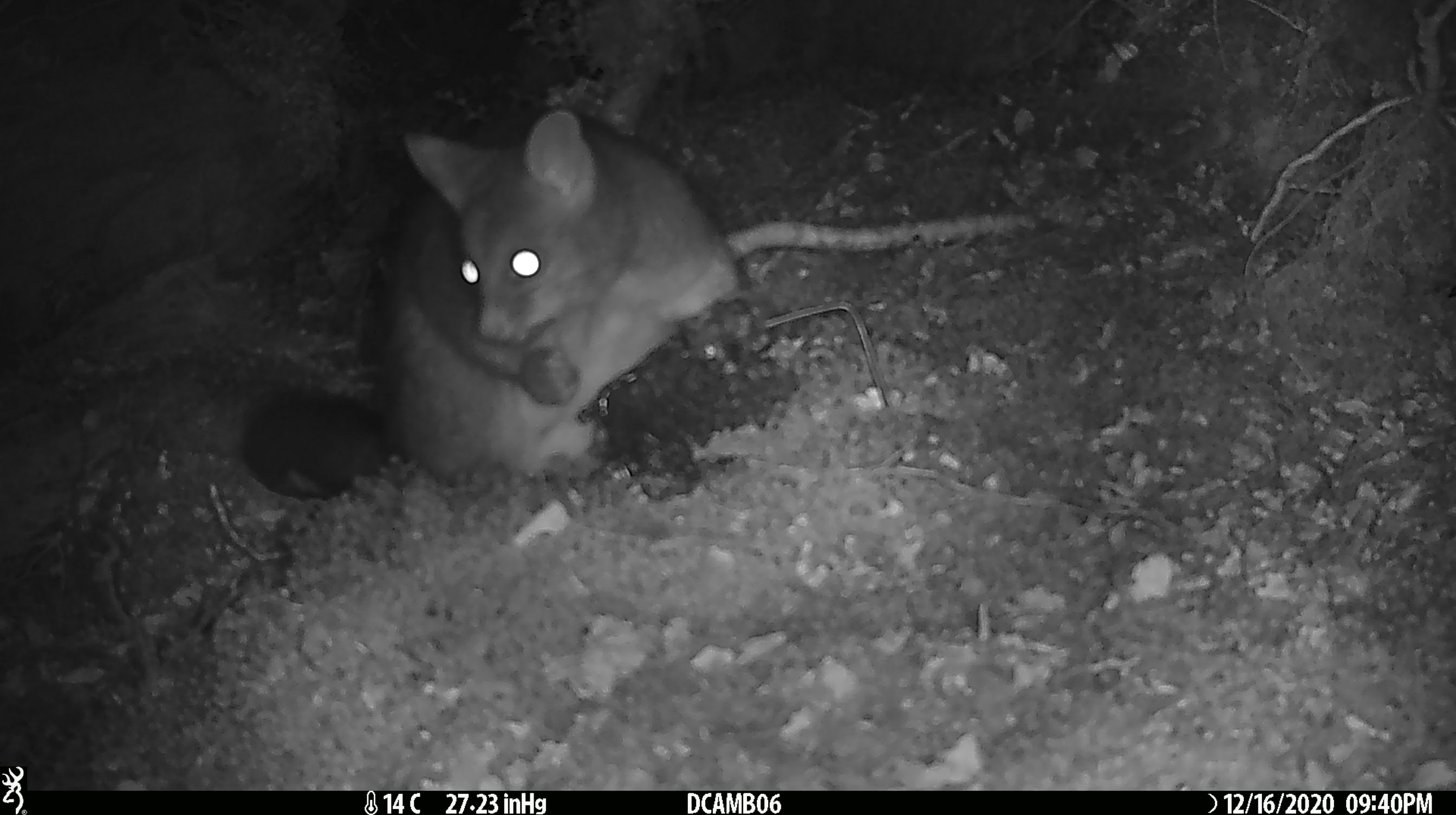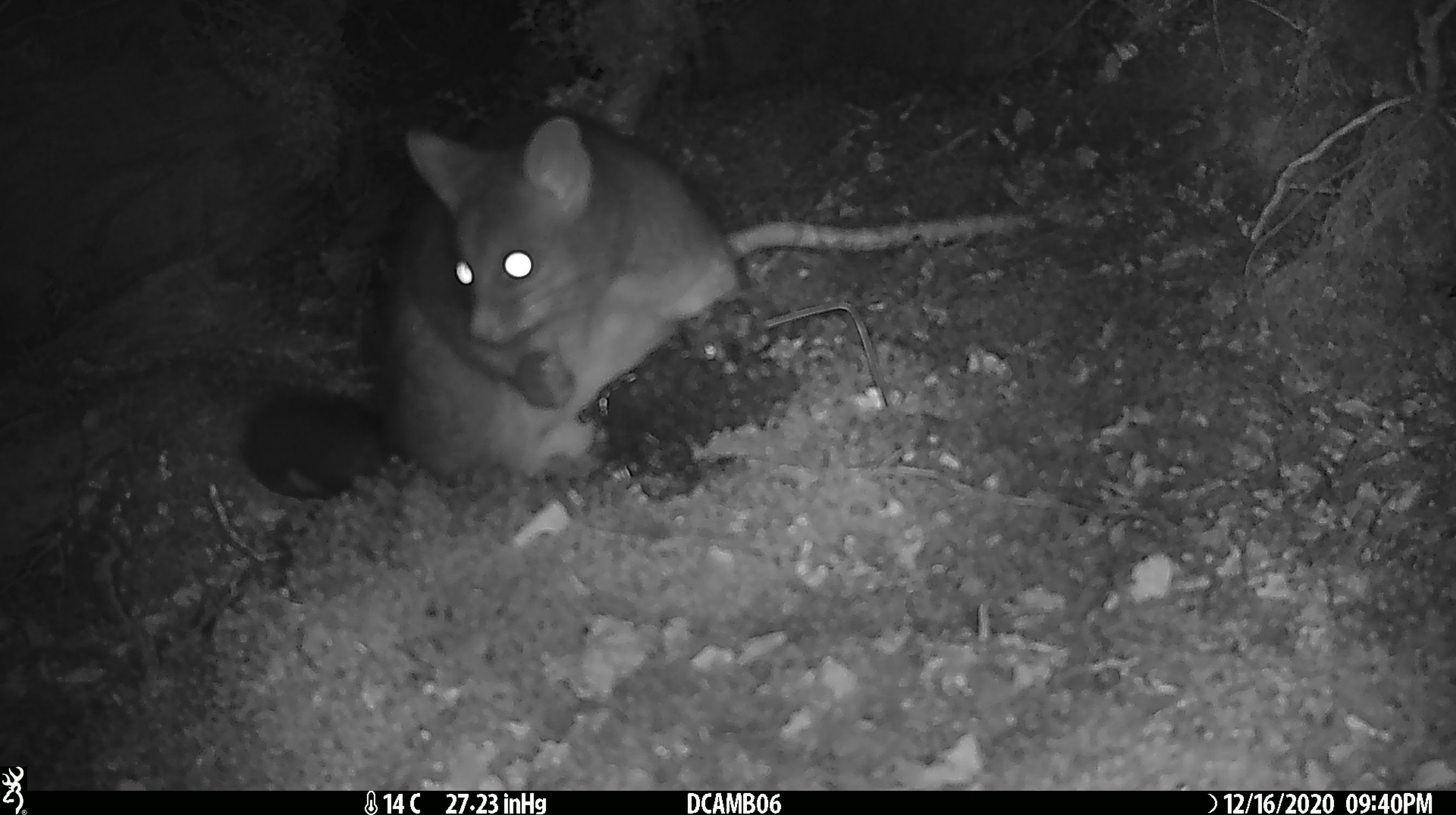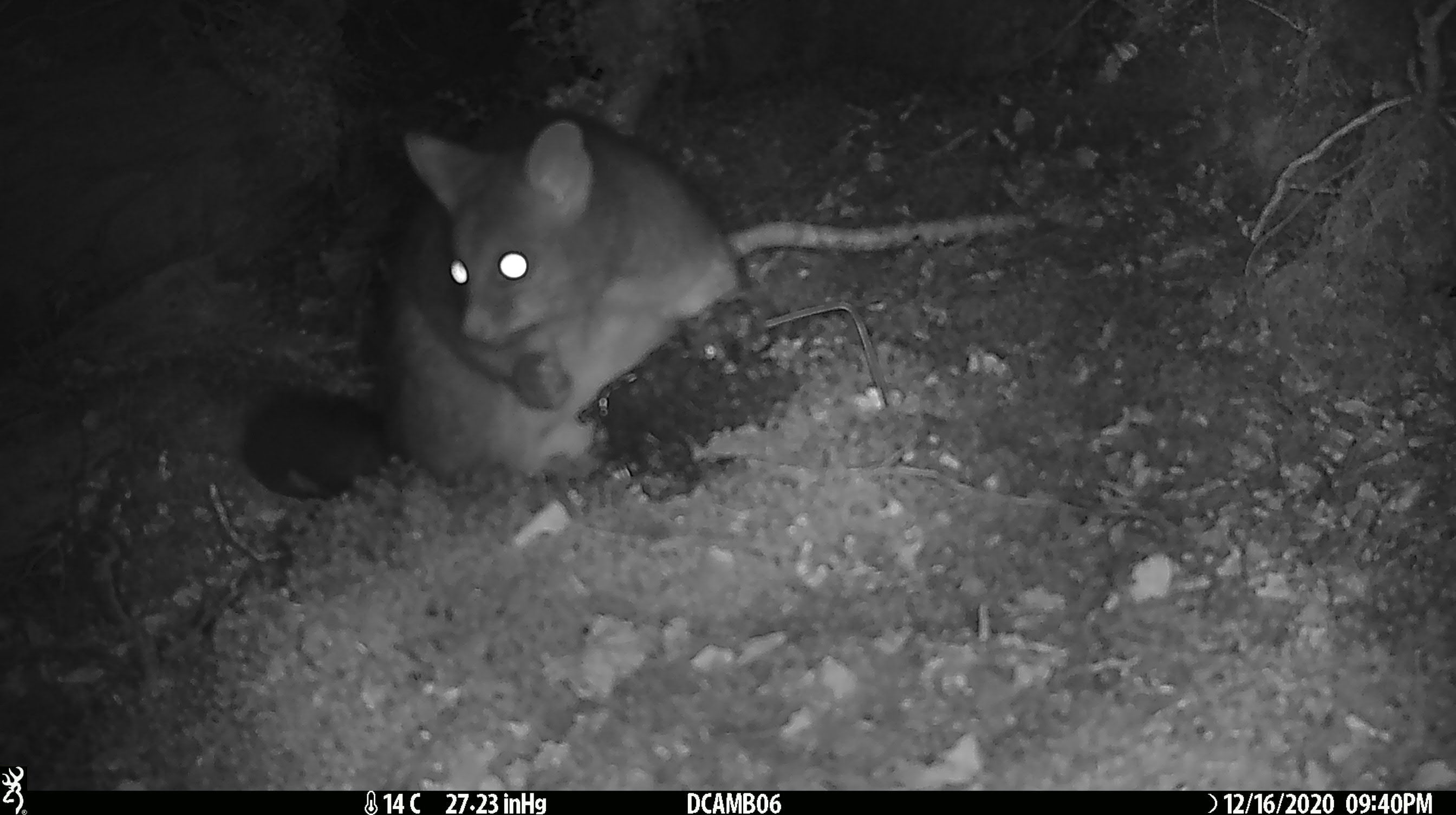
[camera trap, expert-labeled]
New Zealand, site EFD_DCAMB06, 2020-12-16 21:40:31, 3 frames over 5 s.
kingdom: Animalia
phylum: Chordata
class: Mammalia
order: Diprotodontia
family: Phalangeridae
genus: Trichosurus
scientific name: Trichosurus vulpecula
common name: common brushtail possum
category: possum